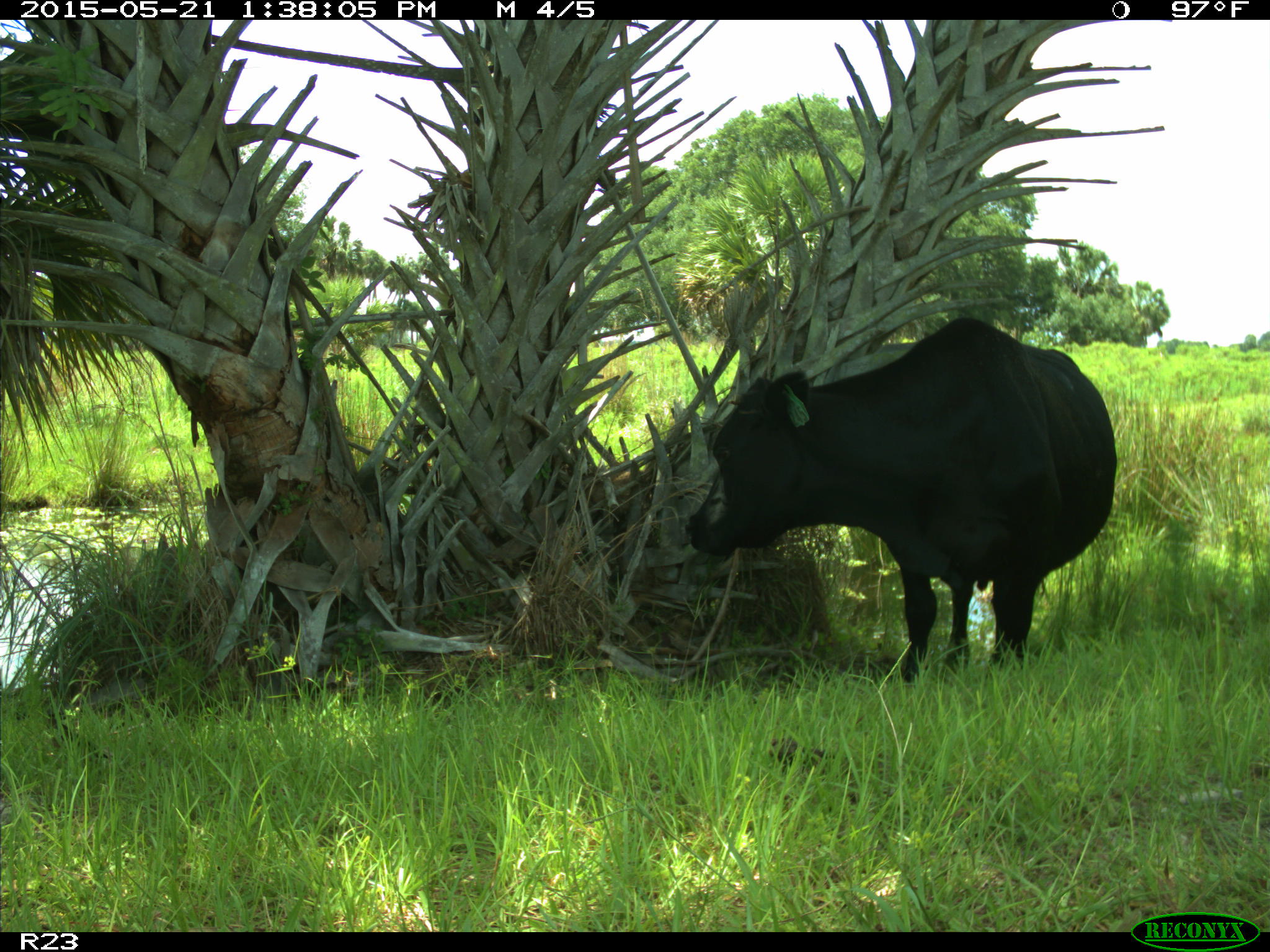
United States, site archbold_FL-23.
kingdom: Animalia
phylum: Chordata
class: Mammalia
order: Artiodactyla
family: Bovidae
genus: Bos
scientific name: Bos taurus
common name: domestic cow